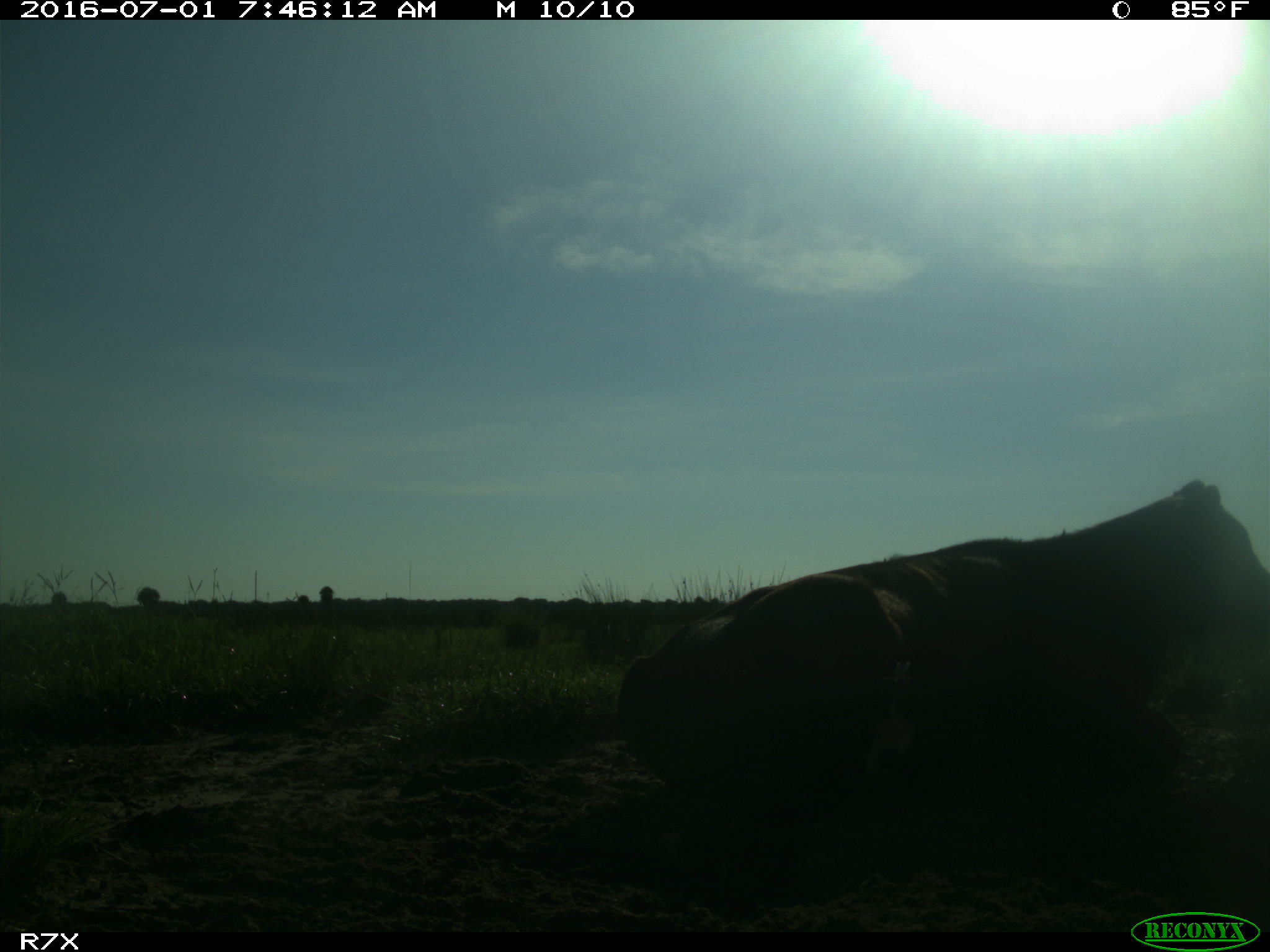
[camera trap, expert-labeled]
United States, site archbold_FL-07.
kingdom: Animalia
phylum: Chordata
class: Mammalia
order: Artiodactyla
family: Bovidae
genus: Bos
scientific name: Bos taurus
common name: domestic cow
Bos taurus (domestic cow).